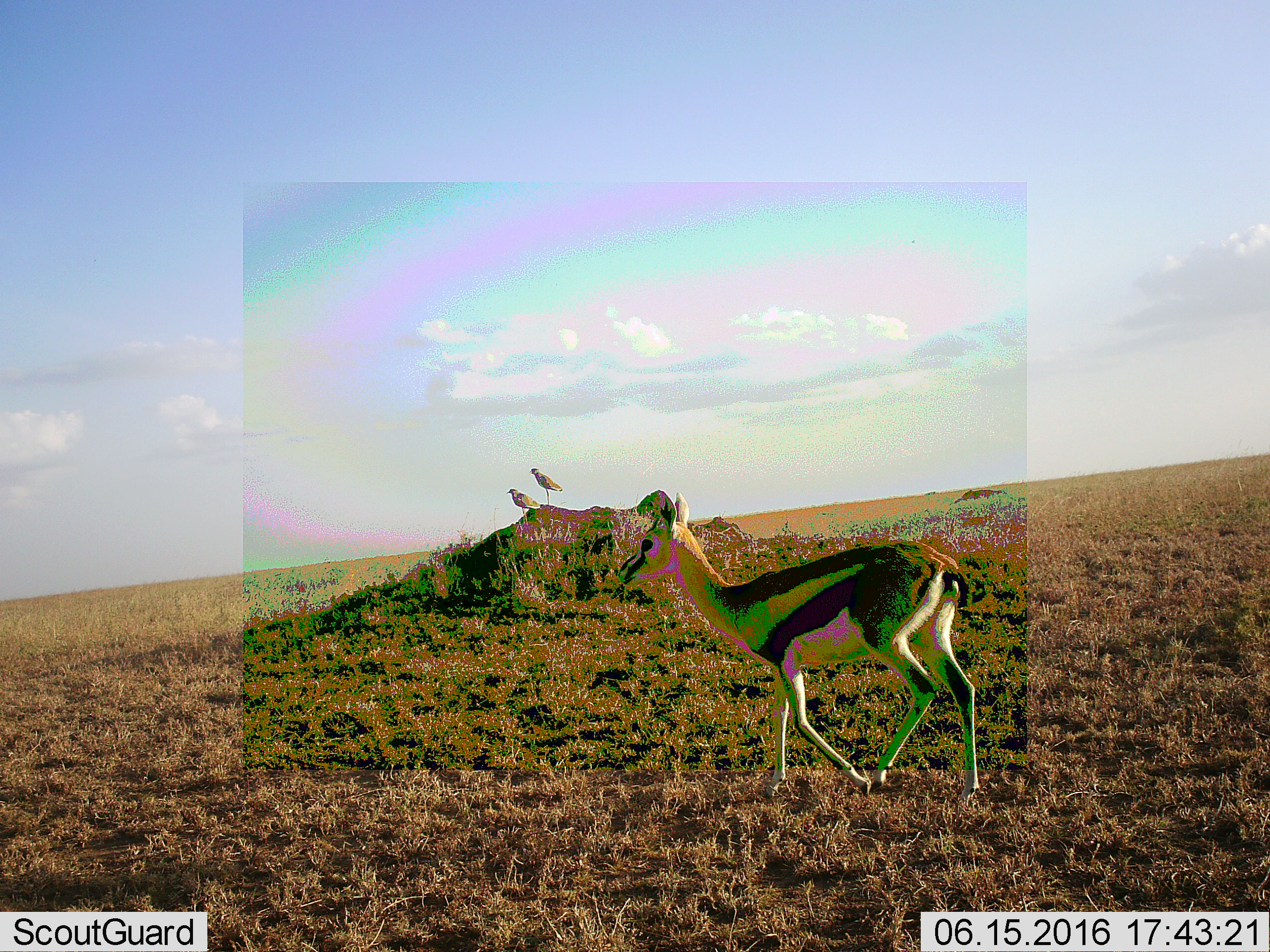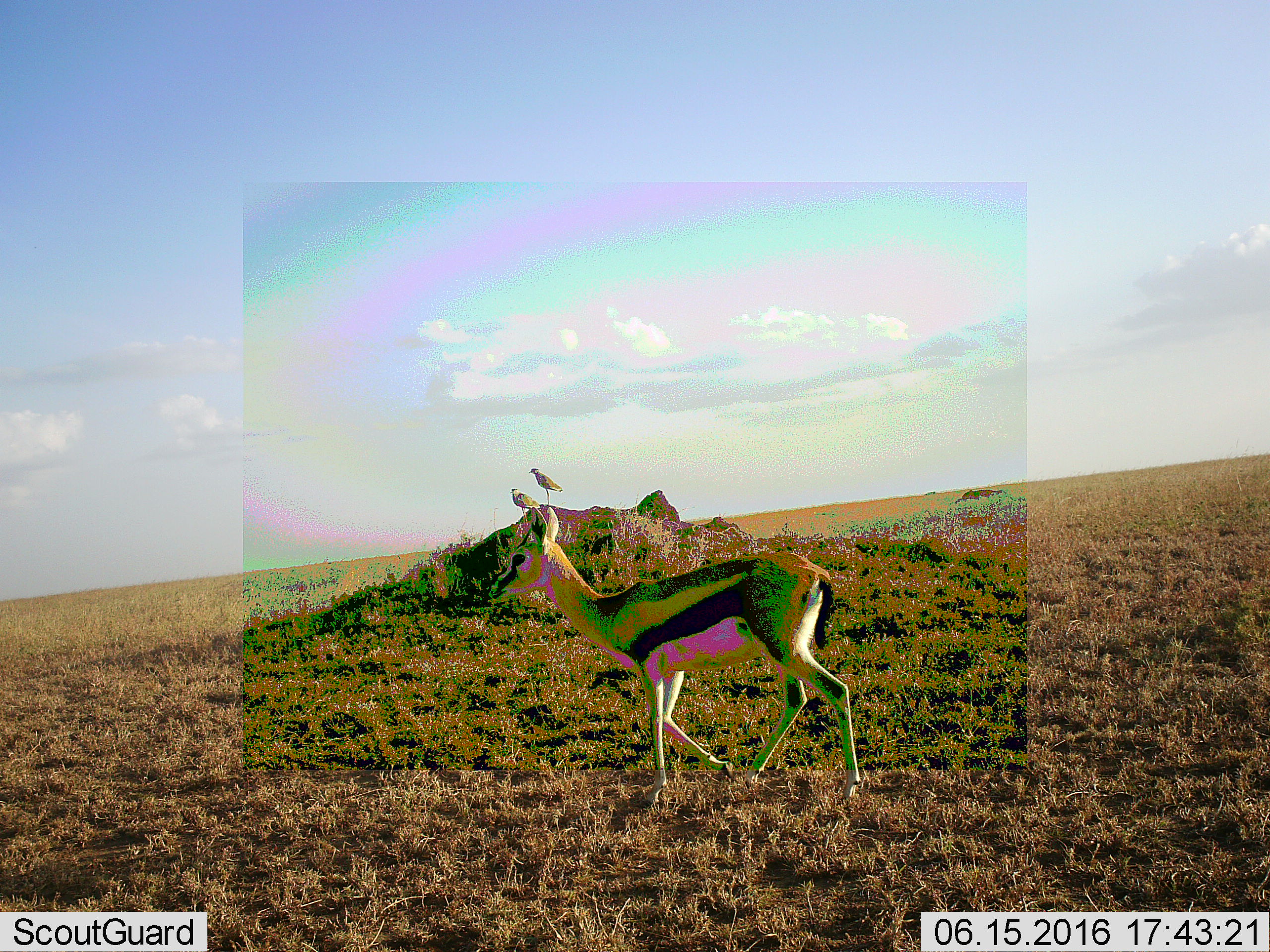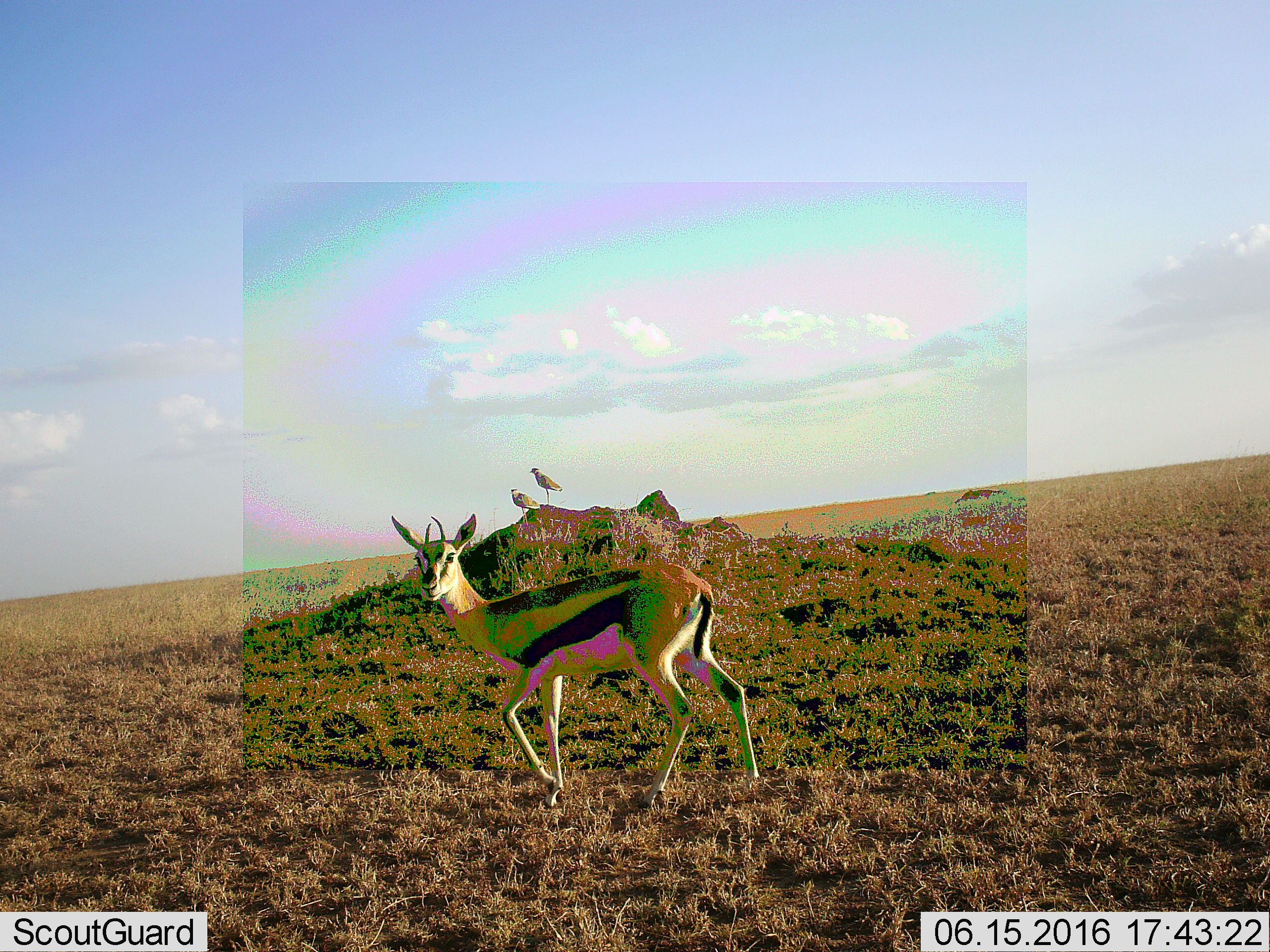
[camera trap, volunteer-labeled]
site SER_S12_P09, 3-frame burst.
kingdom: Animalia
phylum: Chordata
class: Mammalia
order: Artiodactyla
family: Bovidae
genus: Eudorcas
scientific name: Eudorcas thomsonii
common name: thomson's gazelle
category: gazellethomsons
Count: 1.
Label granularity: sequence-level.